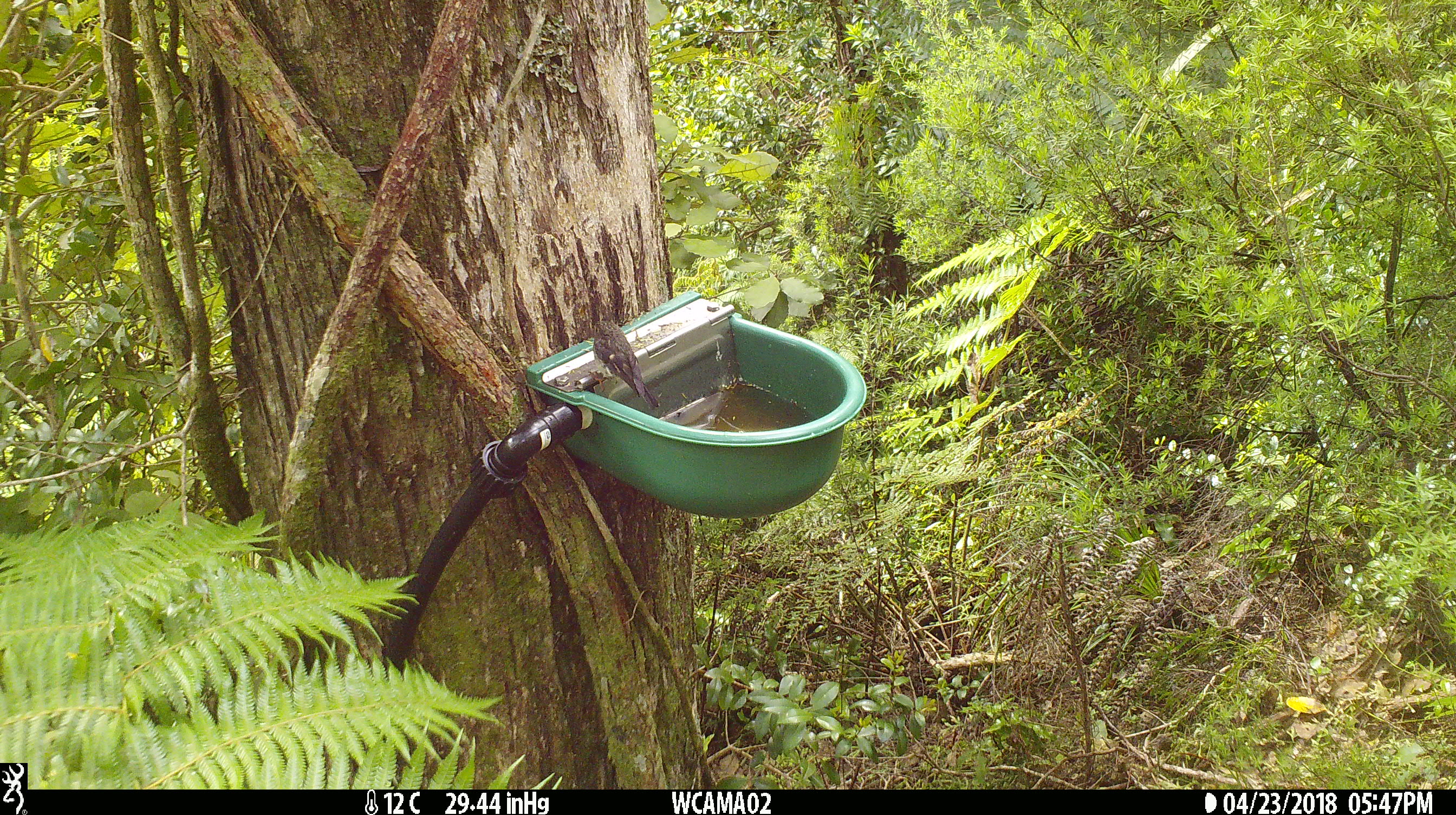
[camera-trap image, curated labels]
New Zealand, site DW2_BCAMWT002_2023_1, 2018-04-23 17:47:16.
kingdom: Animalia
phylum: Chordata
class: Aves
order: Passeriformes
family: Petroicidae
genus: Petroica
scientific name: Petroica macrocephala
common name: tomtit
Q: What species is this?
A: Tomtit (Petroica macrocephala).